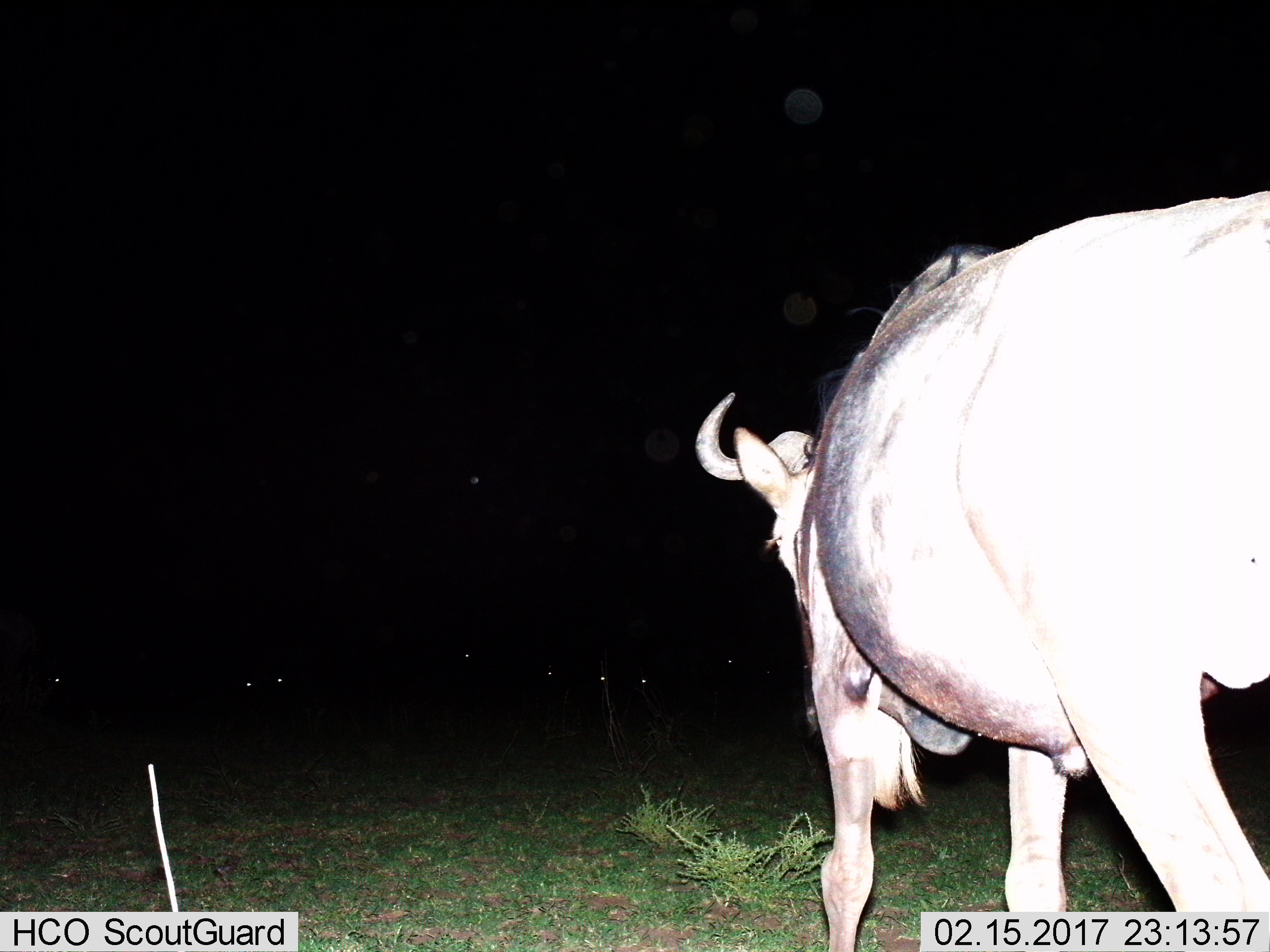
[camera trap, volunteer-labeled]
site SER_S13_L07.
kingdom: Animalia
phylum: Chordata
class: Mammalia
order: Artiodactyla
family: Bovidae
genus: Connochaetes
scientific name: Connochaetes taurinus taurinus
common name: blue wildebeest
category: wildebeestblue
Wildebeestblue (blue wildebeest) (Connochaetes taurinus taurinus), count 7. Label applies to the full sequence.